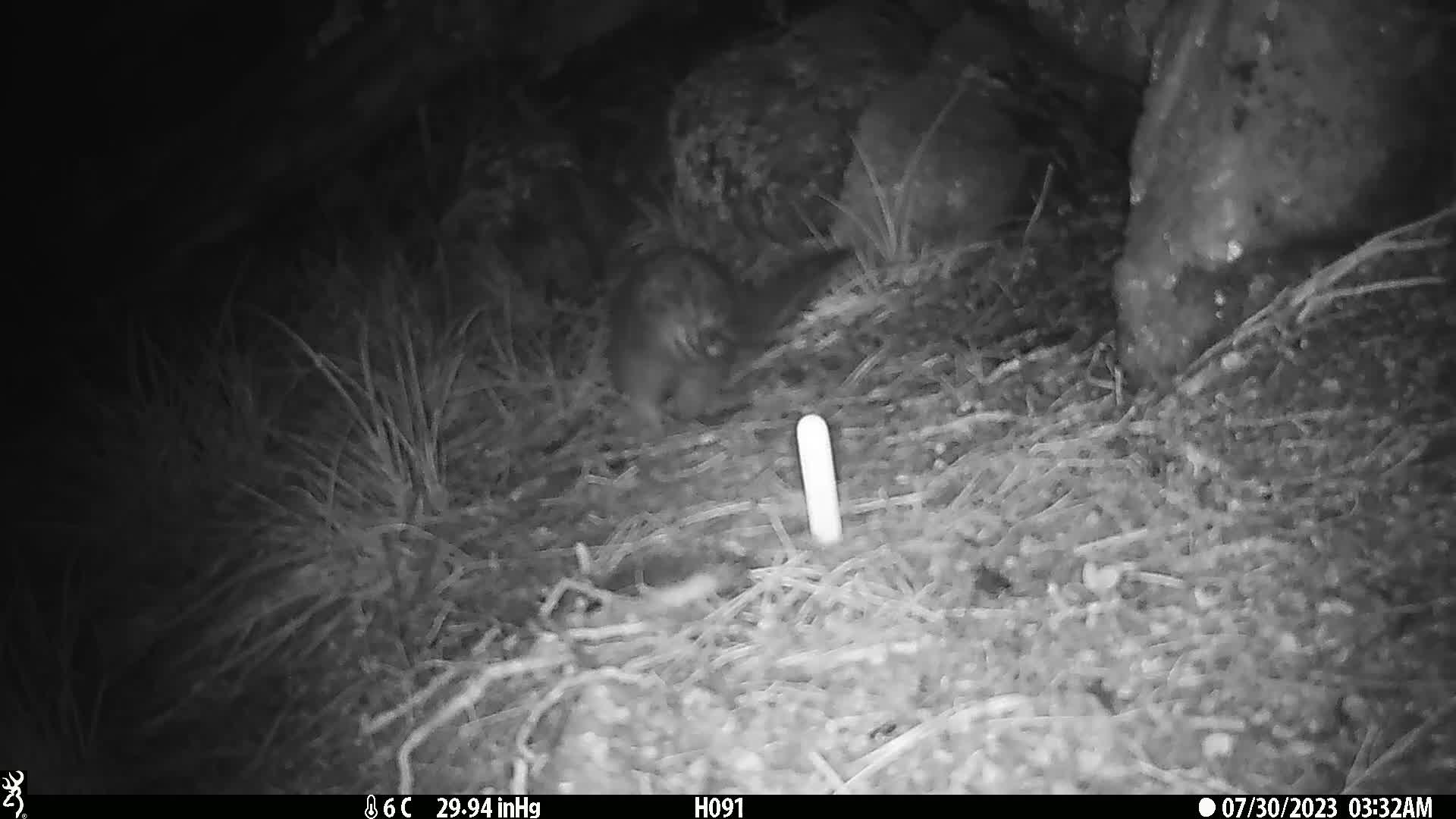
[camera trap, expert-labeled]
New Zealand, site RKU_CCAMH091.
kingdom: Animalia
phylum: Chordata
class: Mammalia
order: Diprotodontia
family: Phalangeridae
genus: Trichosurus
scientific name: Trichosurus vulpecula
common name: common brushtail possum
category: possum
Possum (common brushtail possum) (Trichosurus vulpecula).